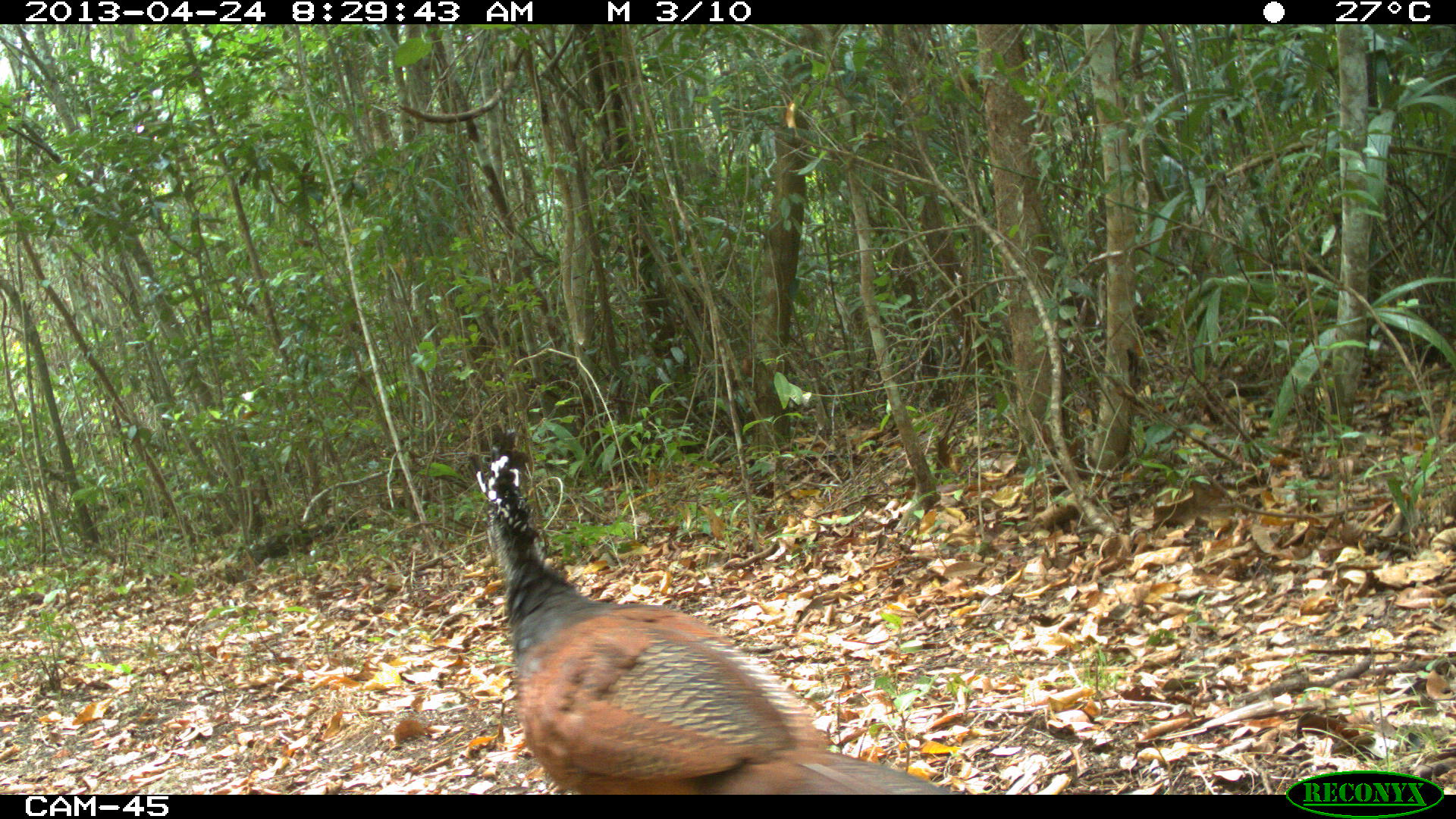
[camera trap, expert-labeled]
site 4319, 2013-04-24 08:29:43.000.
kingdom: Animalia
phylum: Chordata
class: Aves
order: Galliformes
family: Cracidae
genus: Crax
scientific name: Crax rubra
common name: great curassow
Crax rubra (great curassow), count 1, sex female.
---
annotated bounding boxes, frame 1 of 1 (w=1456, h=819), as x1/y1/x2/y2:
crax rubra: 465/422/952/793